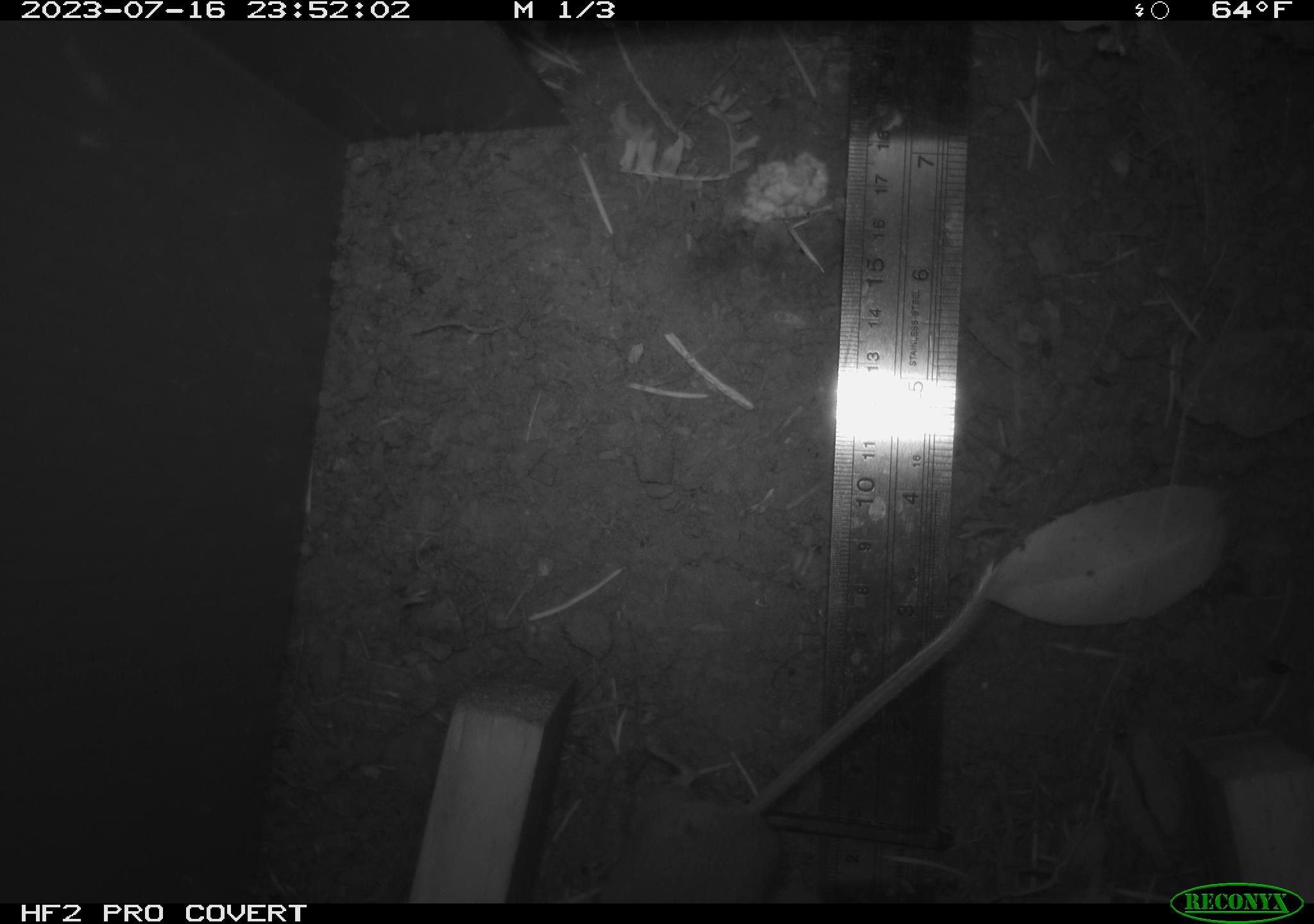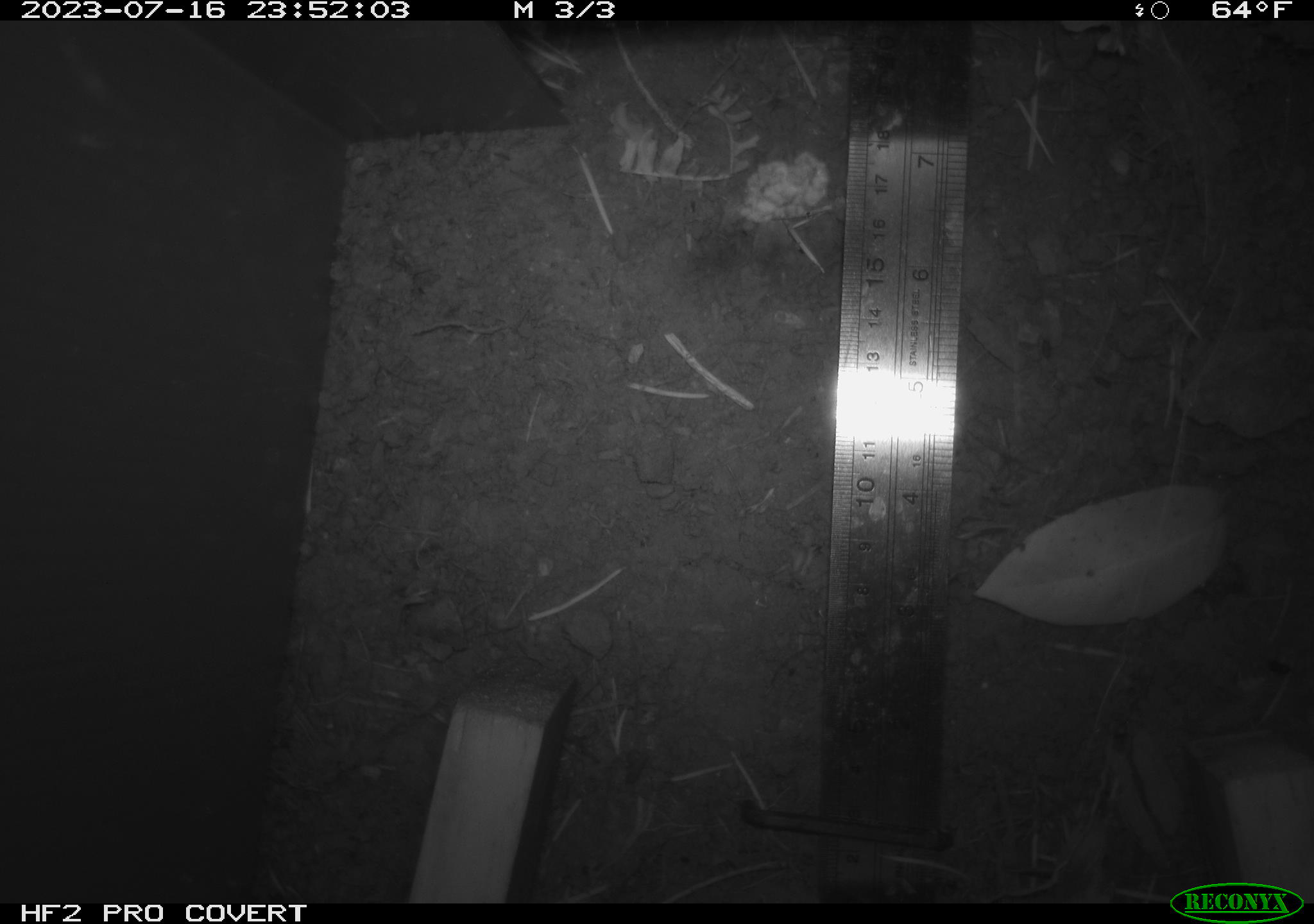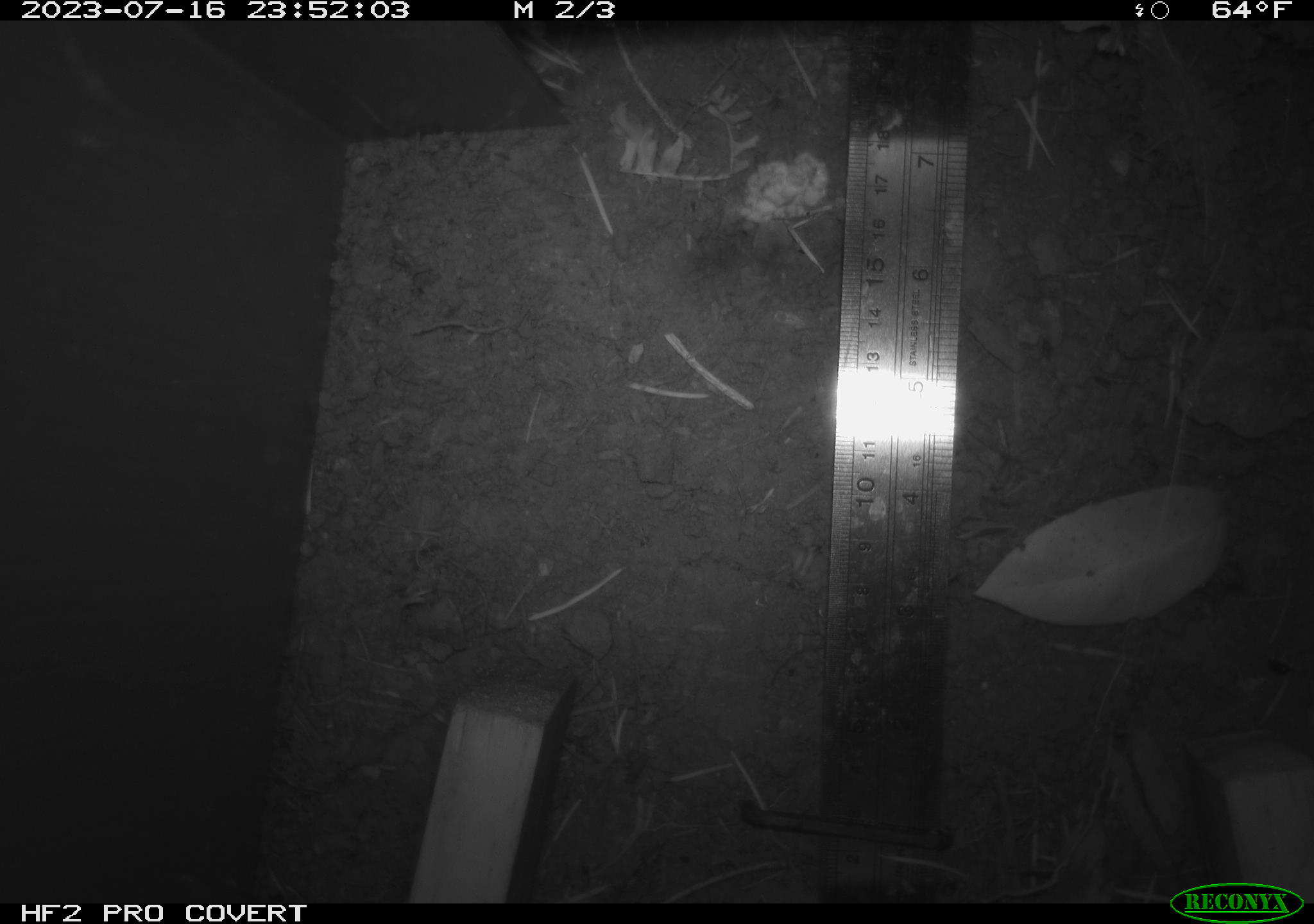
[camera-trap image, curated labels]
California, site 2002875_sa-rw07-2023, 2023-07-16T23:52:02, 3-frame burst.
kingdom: Animalia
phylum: Chordata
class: Mammalia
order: Rodentia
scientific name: Rodentia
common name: mouse species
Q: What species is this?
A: Mouse species (Rodentia).